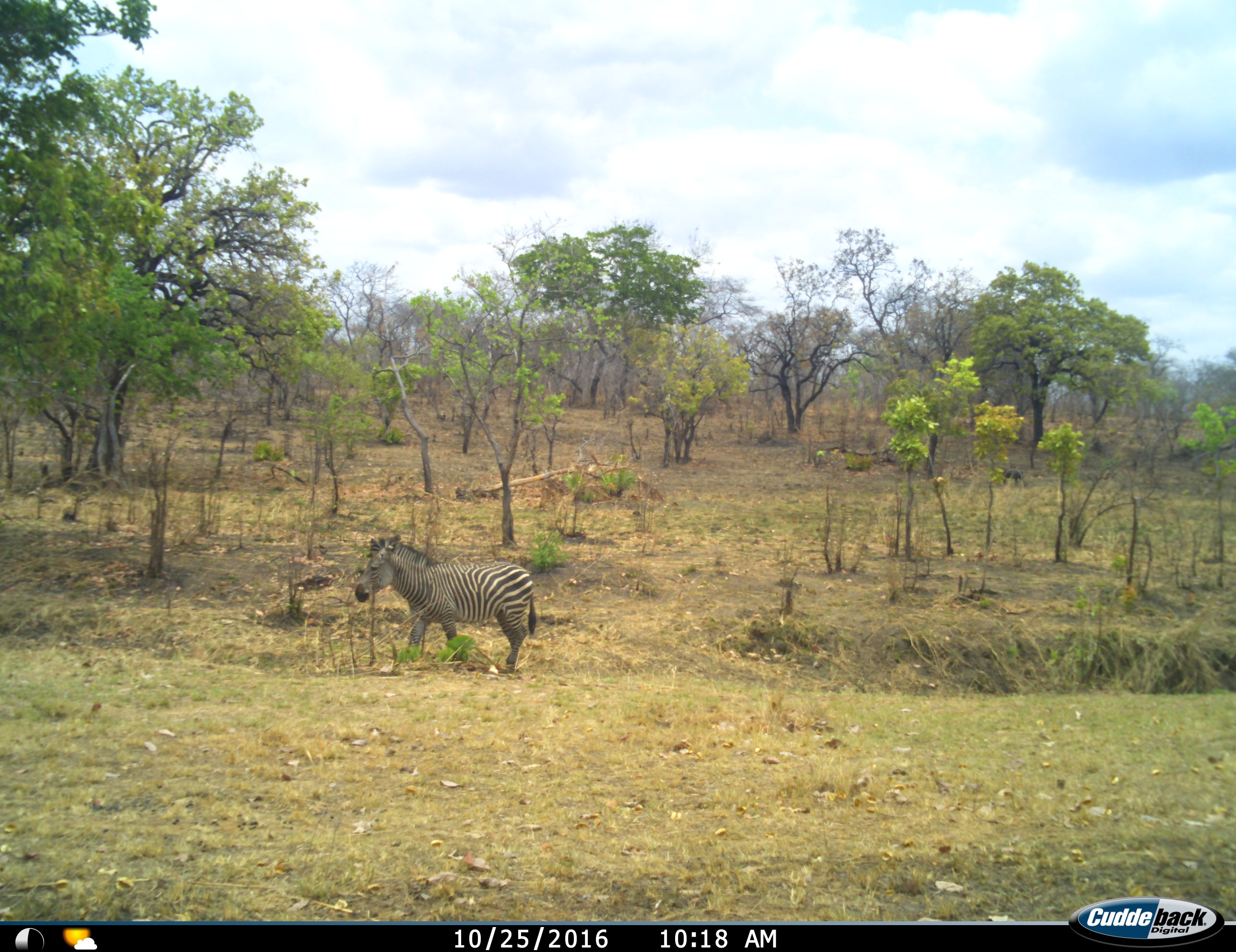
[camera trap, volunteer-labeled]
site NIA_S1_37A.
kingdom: Animalia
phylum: Chordata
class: Mammalia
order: Perissodactyla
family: Equidae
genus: Equus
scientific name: Equus quagga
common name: plains zebra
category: zebraplains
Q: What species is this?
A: Zebraplains (plains zebra) (Equus quagga).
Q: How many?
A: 1.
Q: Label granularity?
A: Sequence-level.